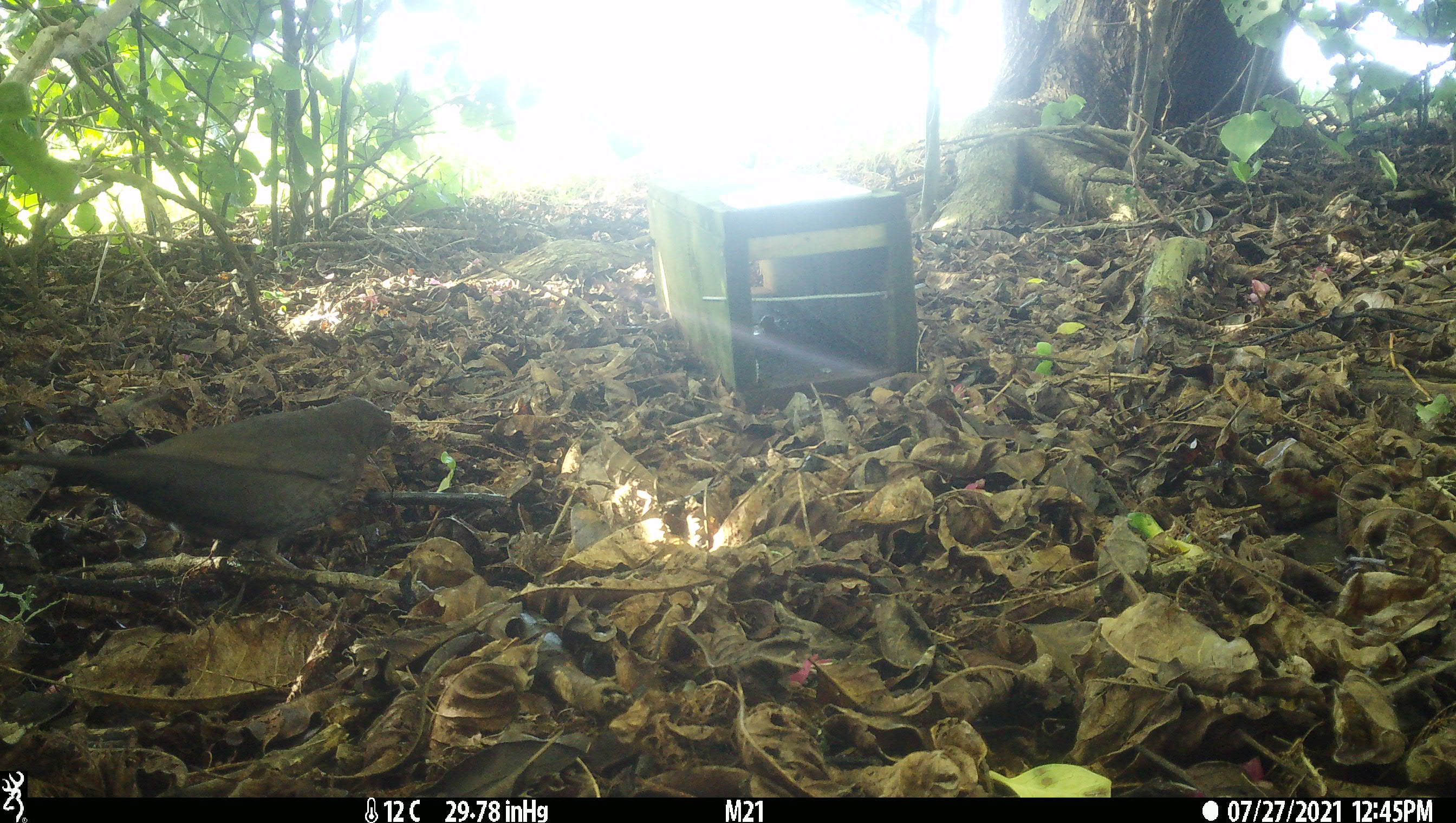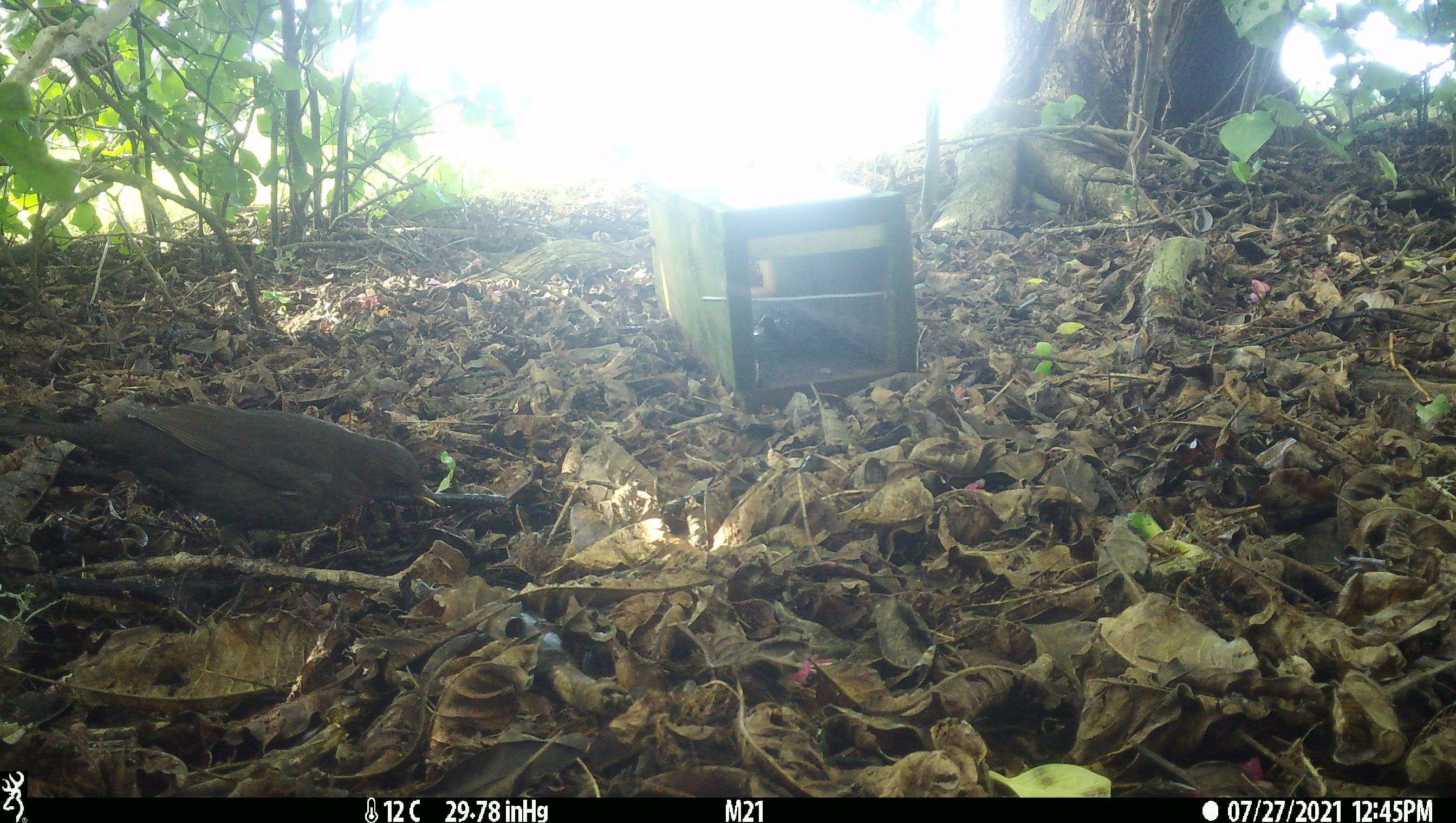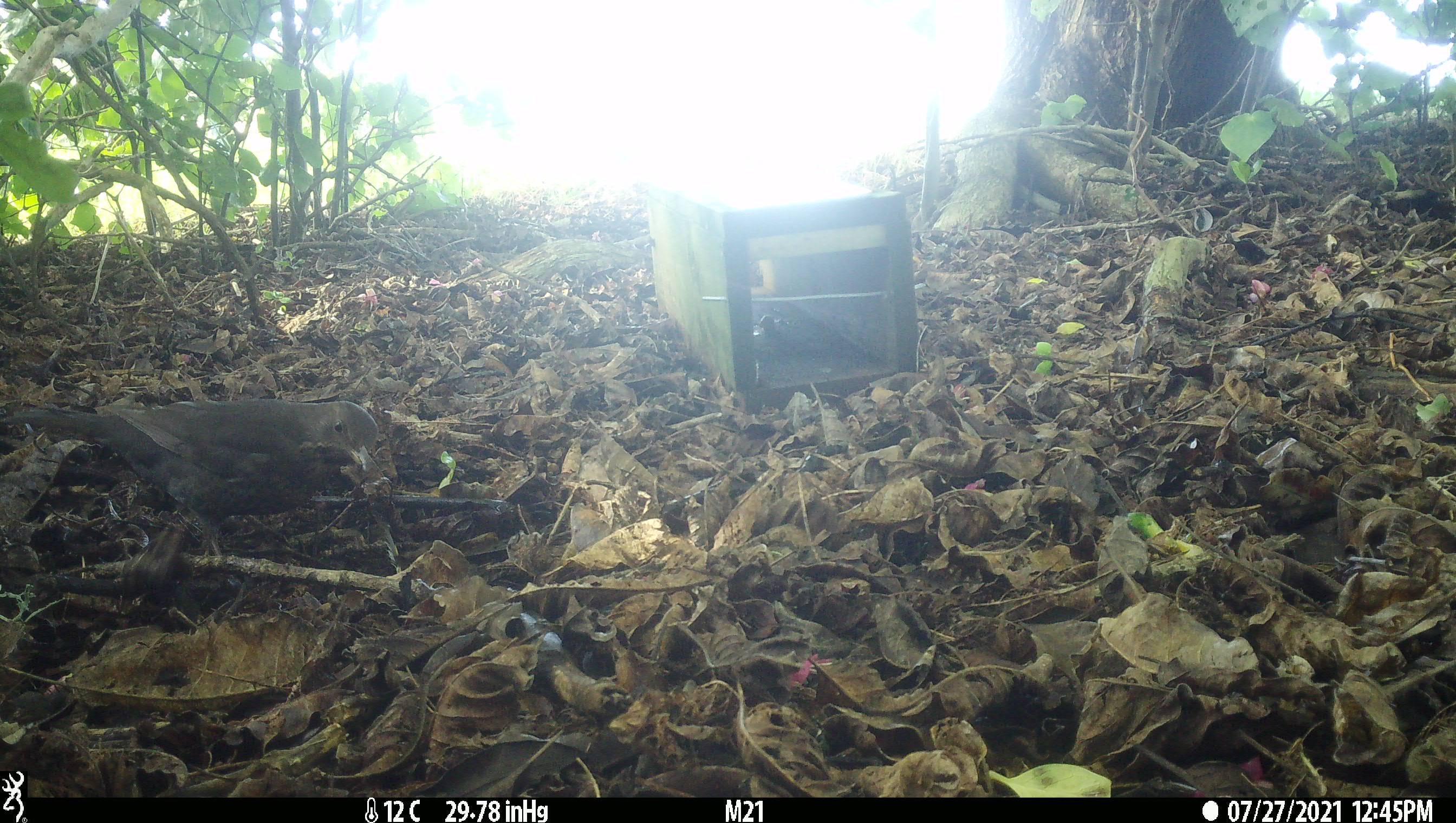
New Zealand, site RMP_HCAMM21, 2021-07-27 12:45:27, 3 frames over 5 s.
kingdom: Animalia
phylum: Chordata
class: Aves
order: Passeriformes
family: Turdidae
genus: Turdus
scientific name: Turdus merula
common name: eurasian blackbird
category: blackbird